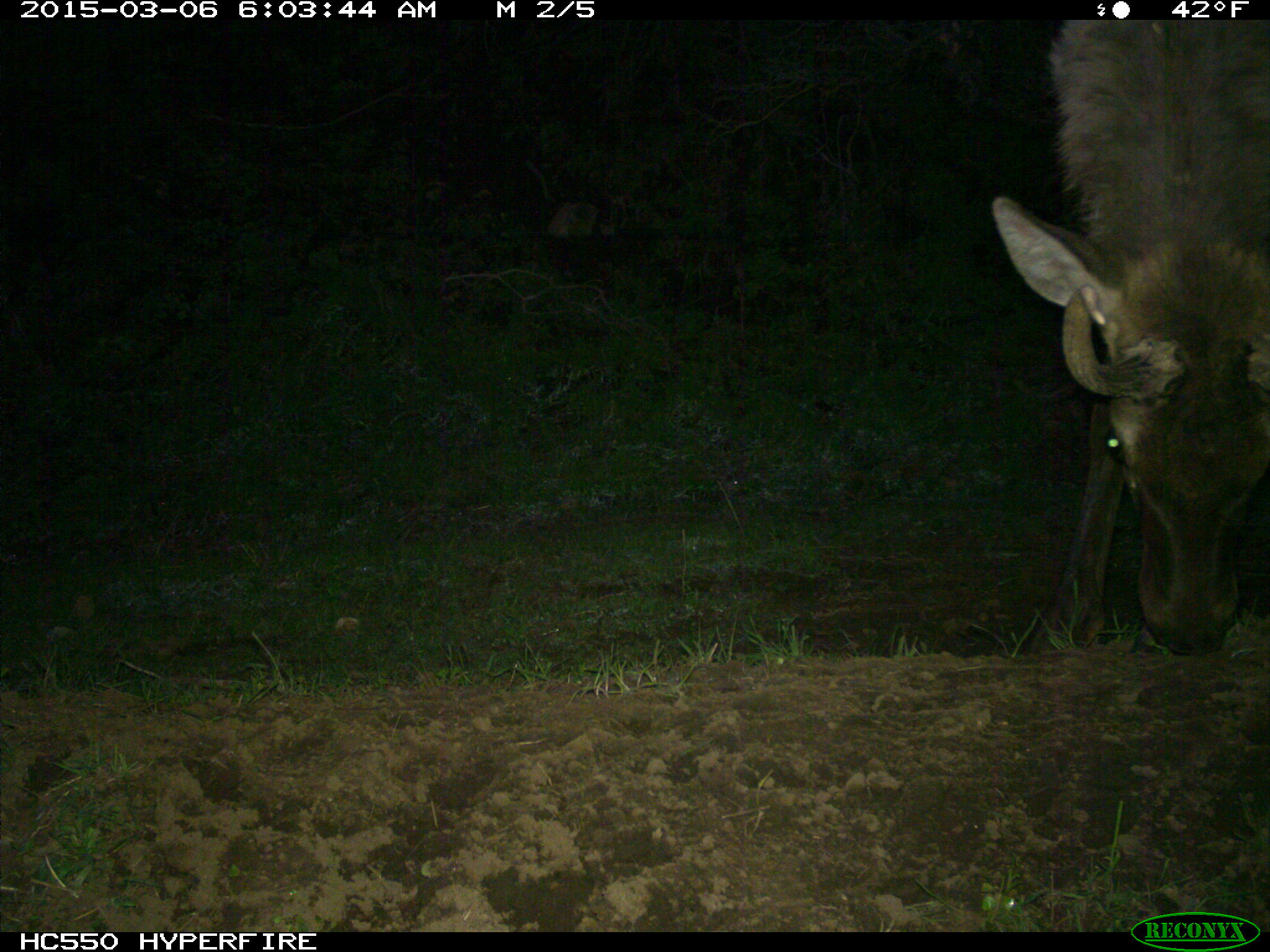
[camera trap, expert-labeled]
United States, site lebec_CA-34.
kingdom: Animalia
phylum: Chordata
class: Mammalia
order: Artiodactyla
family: Cervidae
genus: Cervus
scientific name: Cervus canadensis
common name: elk